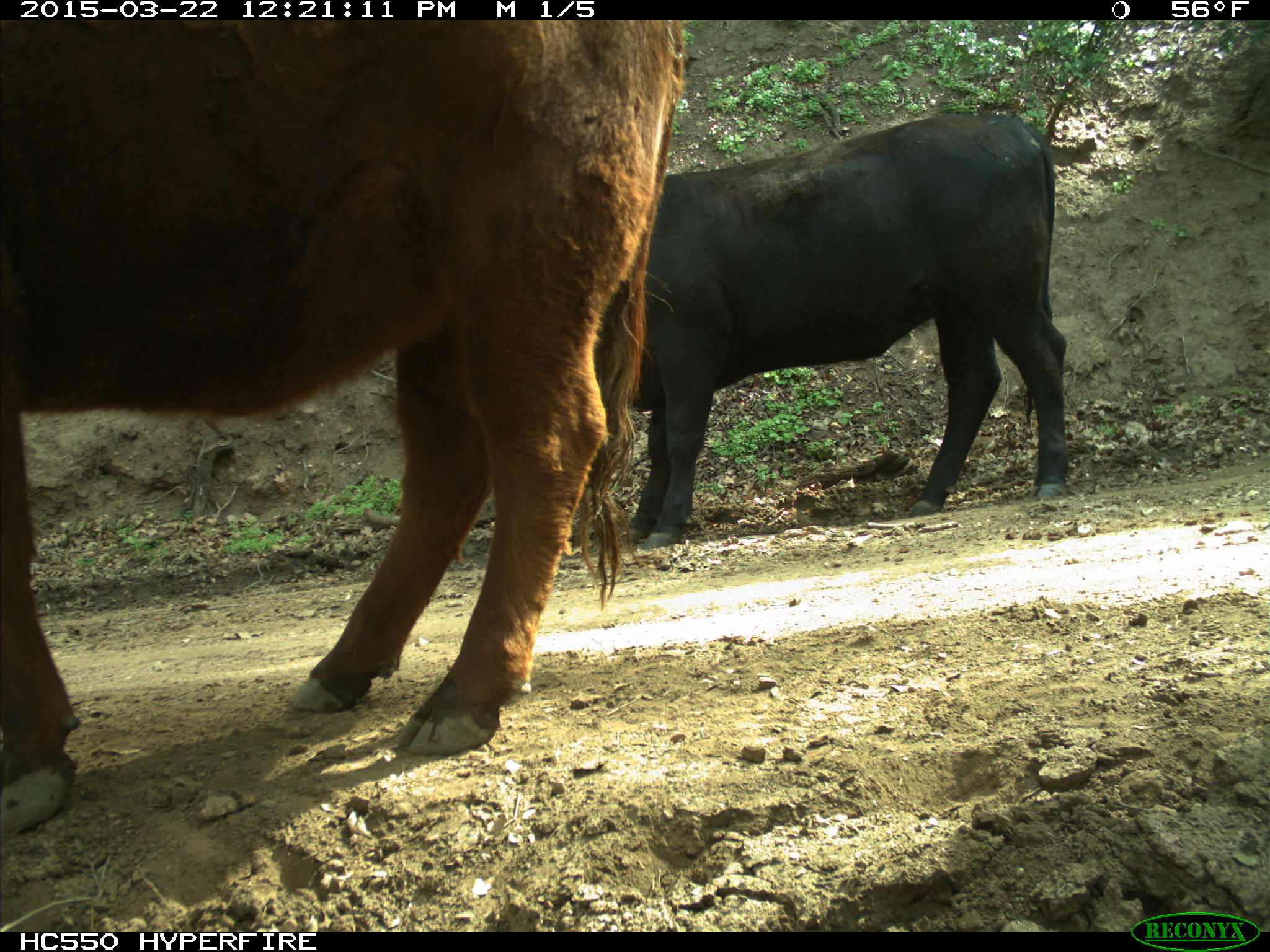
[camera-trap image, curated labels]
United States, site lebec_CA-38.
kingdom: Animalia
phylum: Chordata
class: Mammalia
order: Artiodactyla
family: Bovidae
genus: Bos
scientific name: Bos taurus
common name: domestic cow